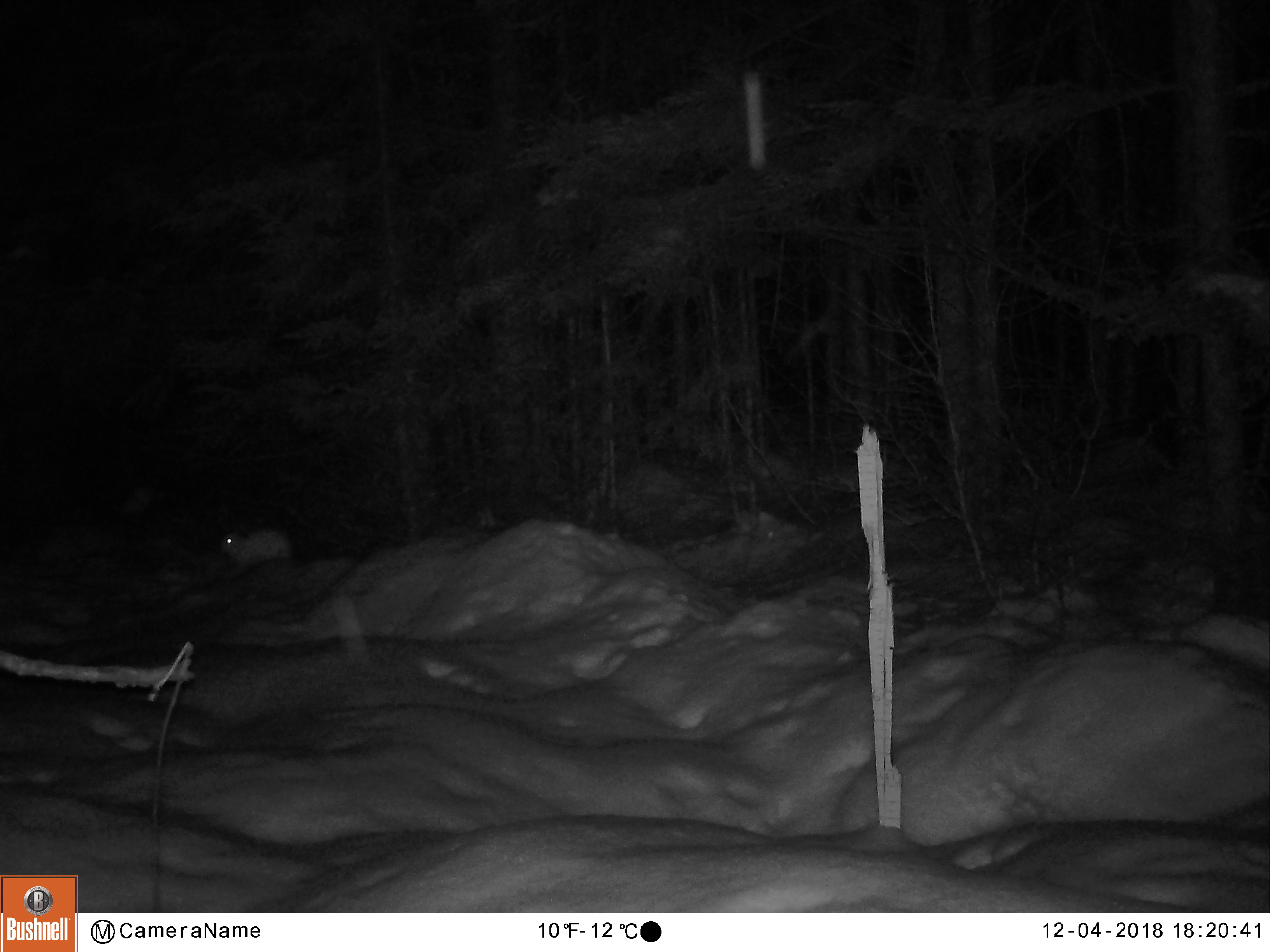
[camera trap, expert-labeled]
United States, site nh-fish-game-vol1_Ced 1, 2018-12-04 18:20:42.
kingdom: Animalia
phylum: Chordata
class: Mammalia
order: Lagomorpha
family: Leporidae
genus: Lepus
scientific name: Lepus americanus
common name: snowshoe hare